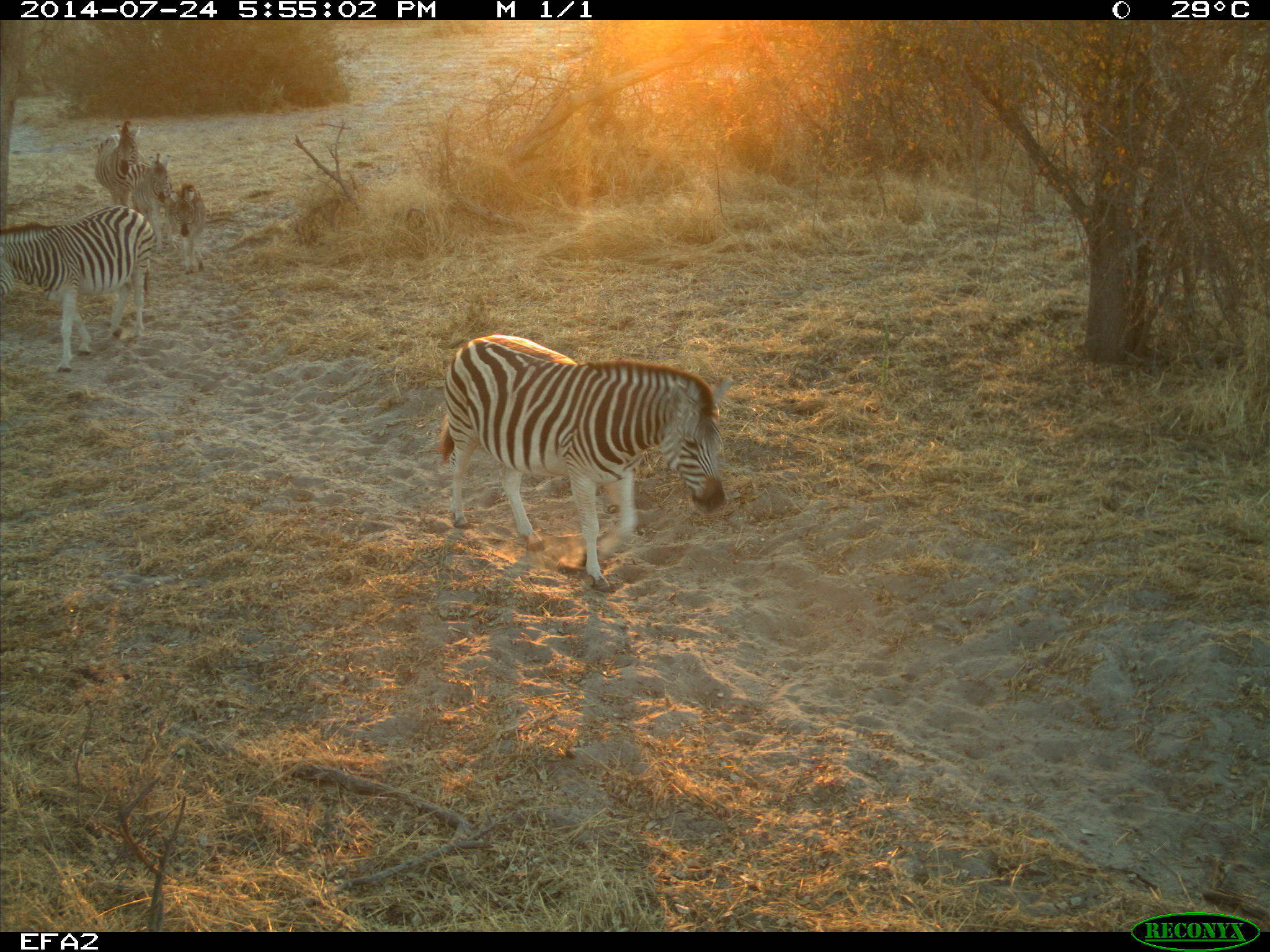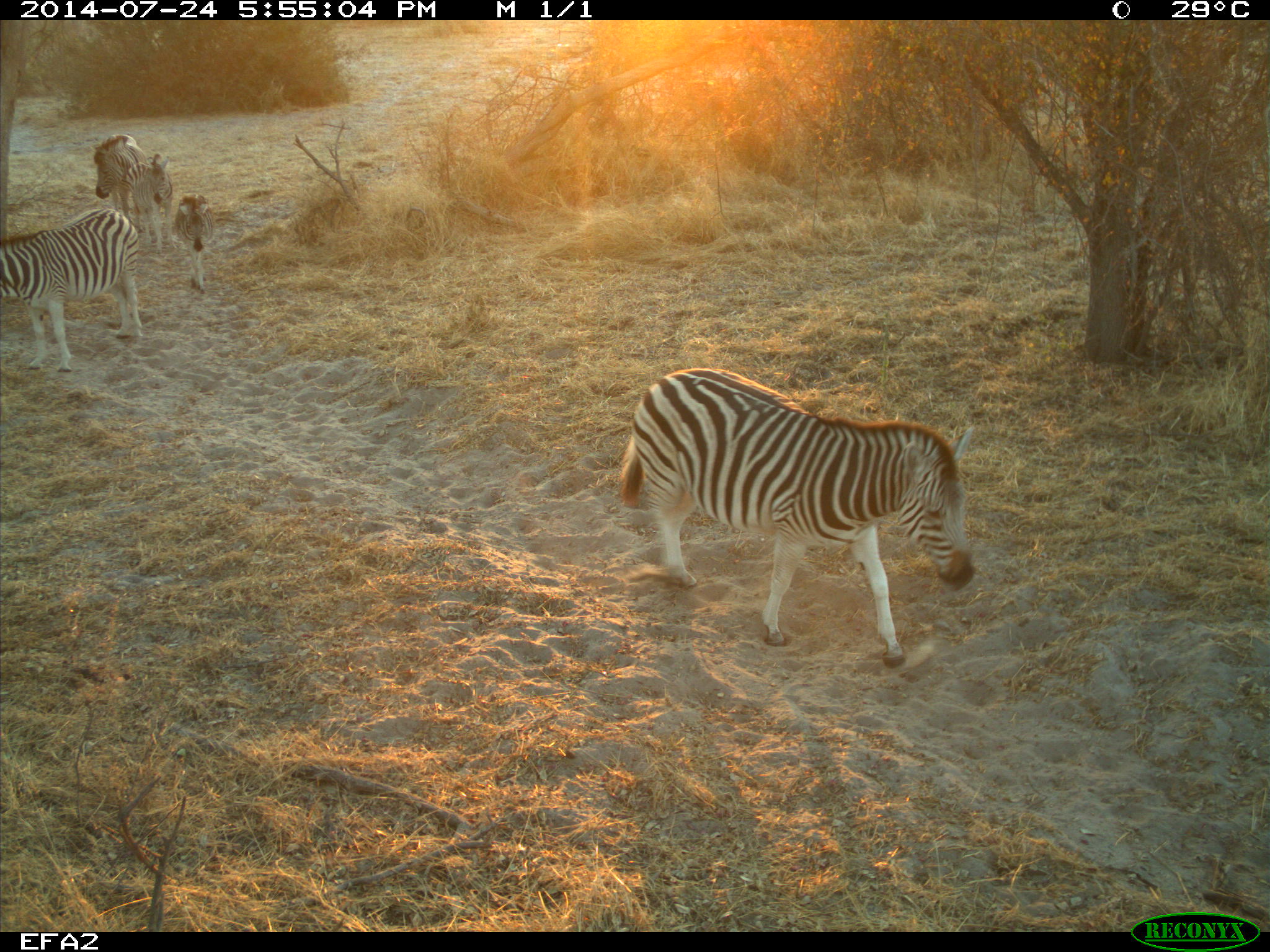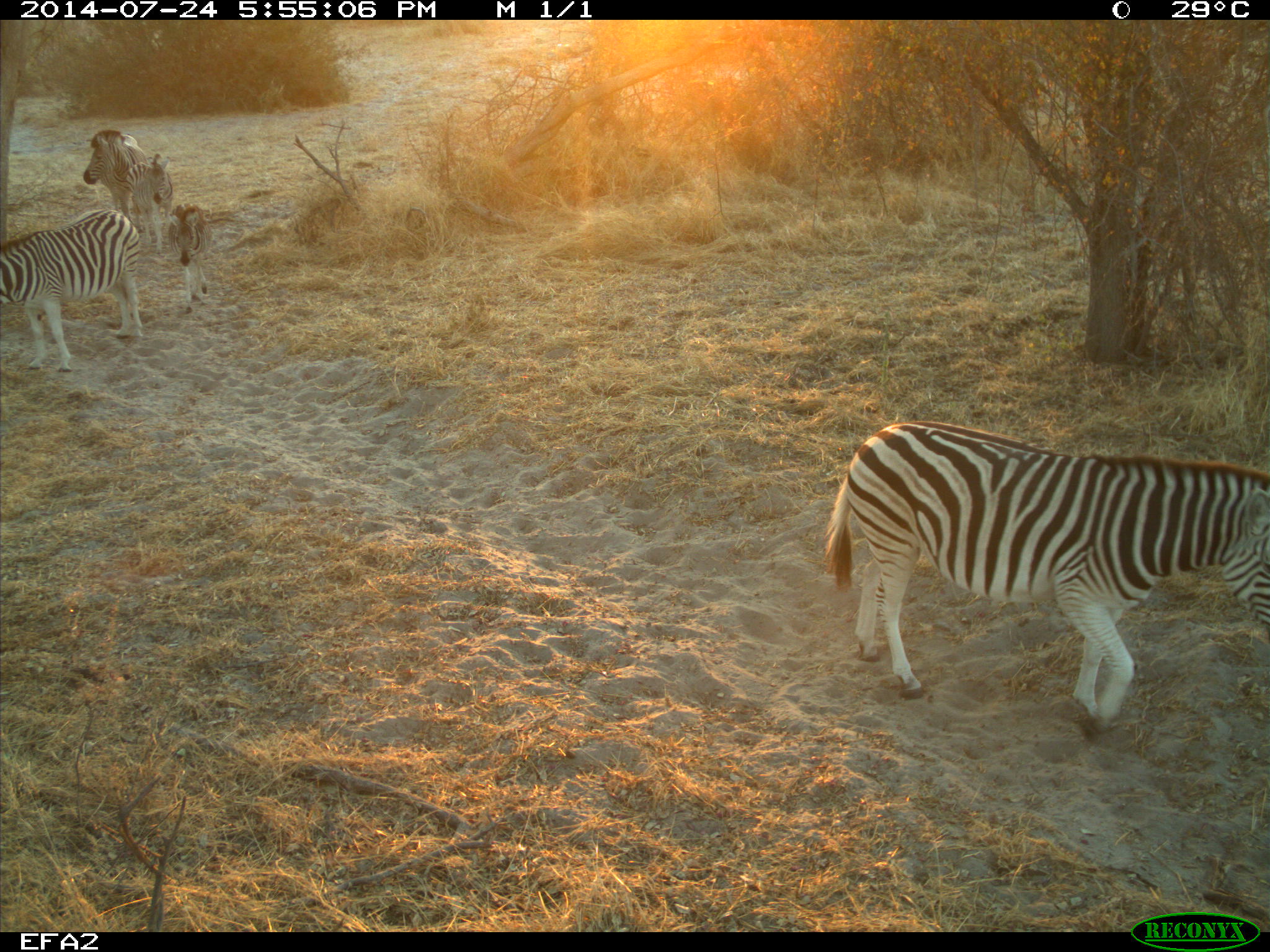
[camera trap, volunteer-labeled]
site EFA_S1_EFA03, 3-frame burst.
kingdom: Animalia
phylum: Chordata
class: Mammalia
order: Perissodactyla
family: Equidae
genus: Equus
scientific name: Equus quagga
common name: plains zebra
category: zebraplains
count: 5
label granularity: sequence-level